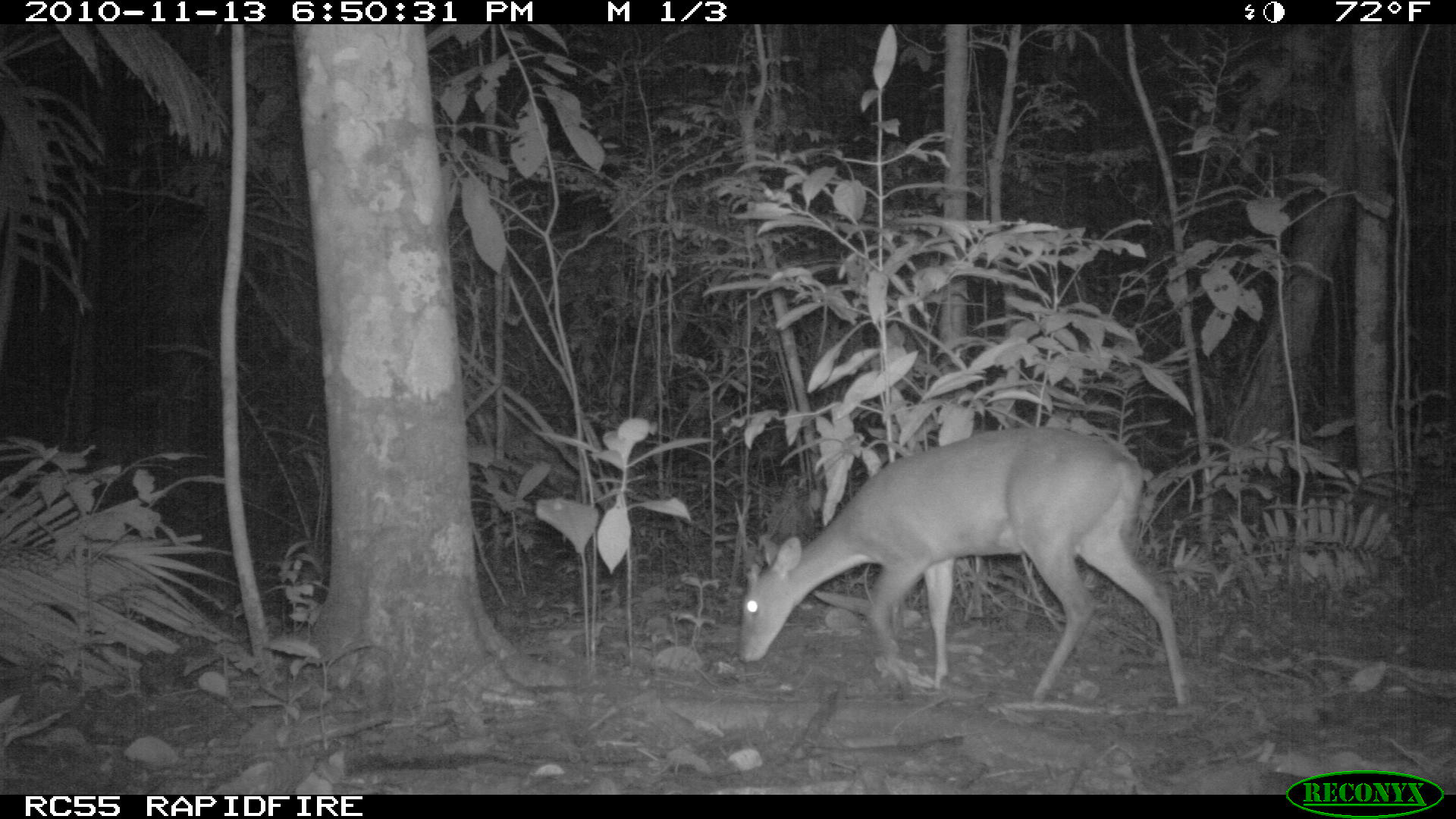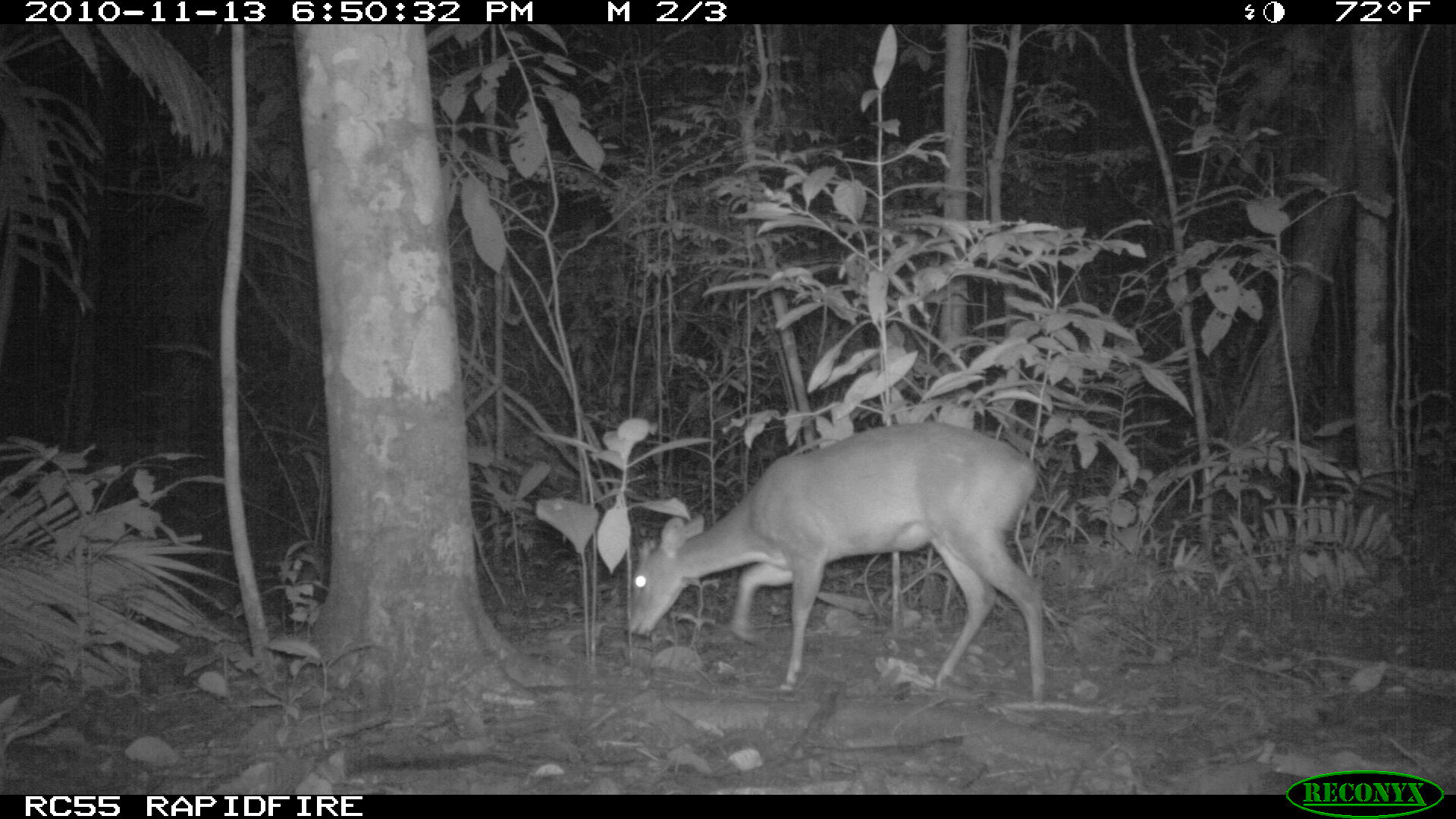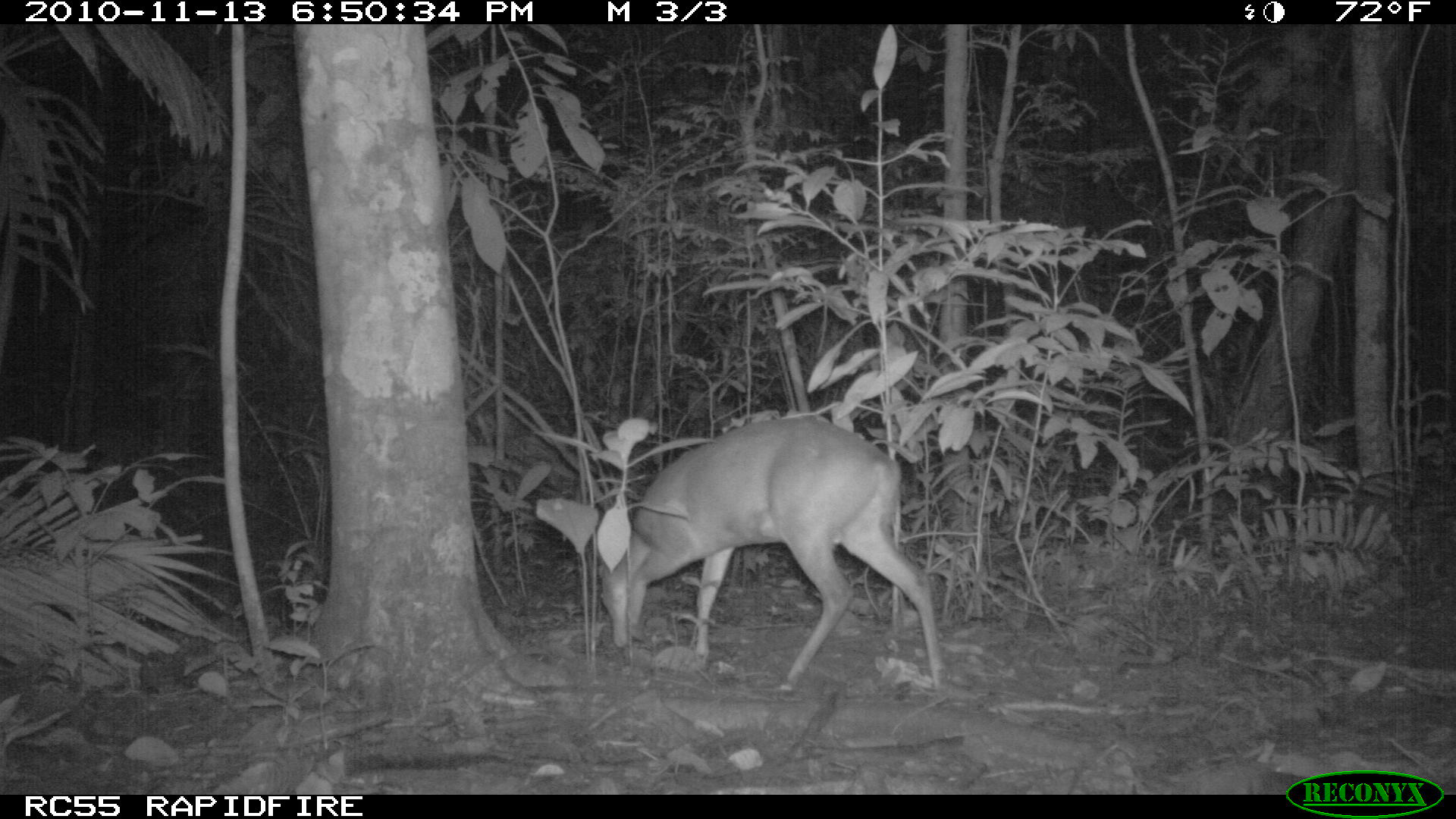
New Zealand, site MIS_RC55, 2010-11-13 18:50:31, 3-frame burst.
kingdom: Animalia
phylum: Chordata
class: Mammalia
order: Artiodactyla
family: Cervidae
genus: Odocoileus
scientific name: Odocoileus virginianus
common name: white-tailed deer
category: white tailed deer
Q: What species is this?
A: White tailed deer (white-tailed deer) (Odocoileus virginianus).